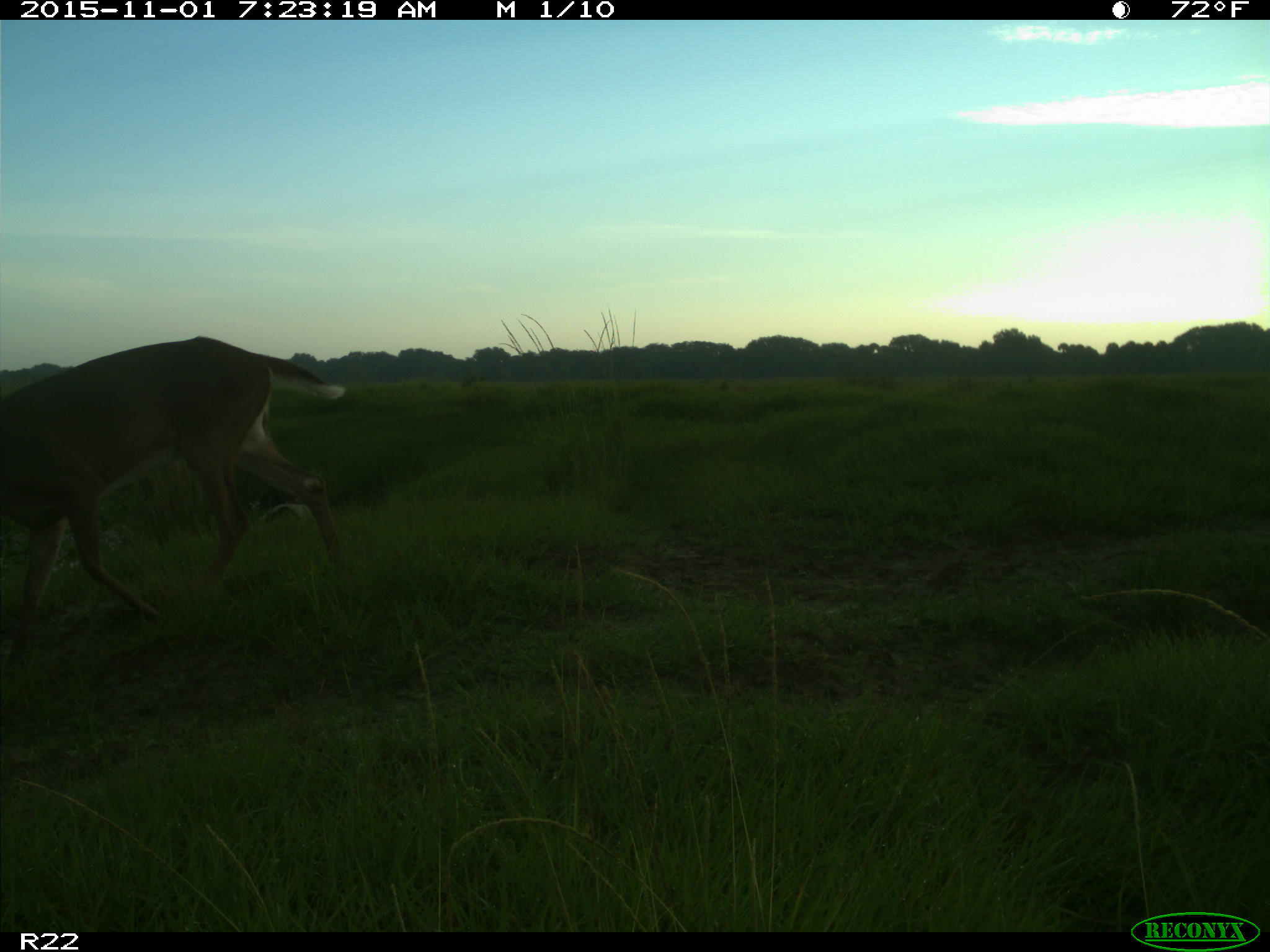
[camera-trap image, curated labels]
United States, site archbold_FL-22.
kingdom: Animalia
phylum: Chordata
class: Mammalia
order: Artiodactyla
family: Cervidae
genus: Odocoileus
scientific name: Odocoileus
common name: deer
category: unidentified deer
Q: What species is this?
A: Unidentified deer (deer) (Odocoileus).